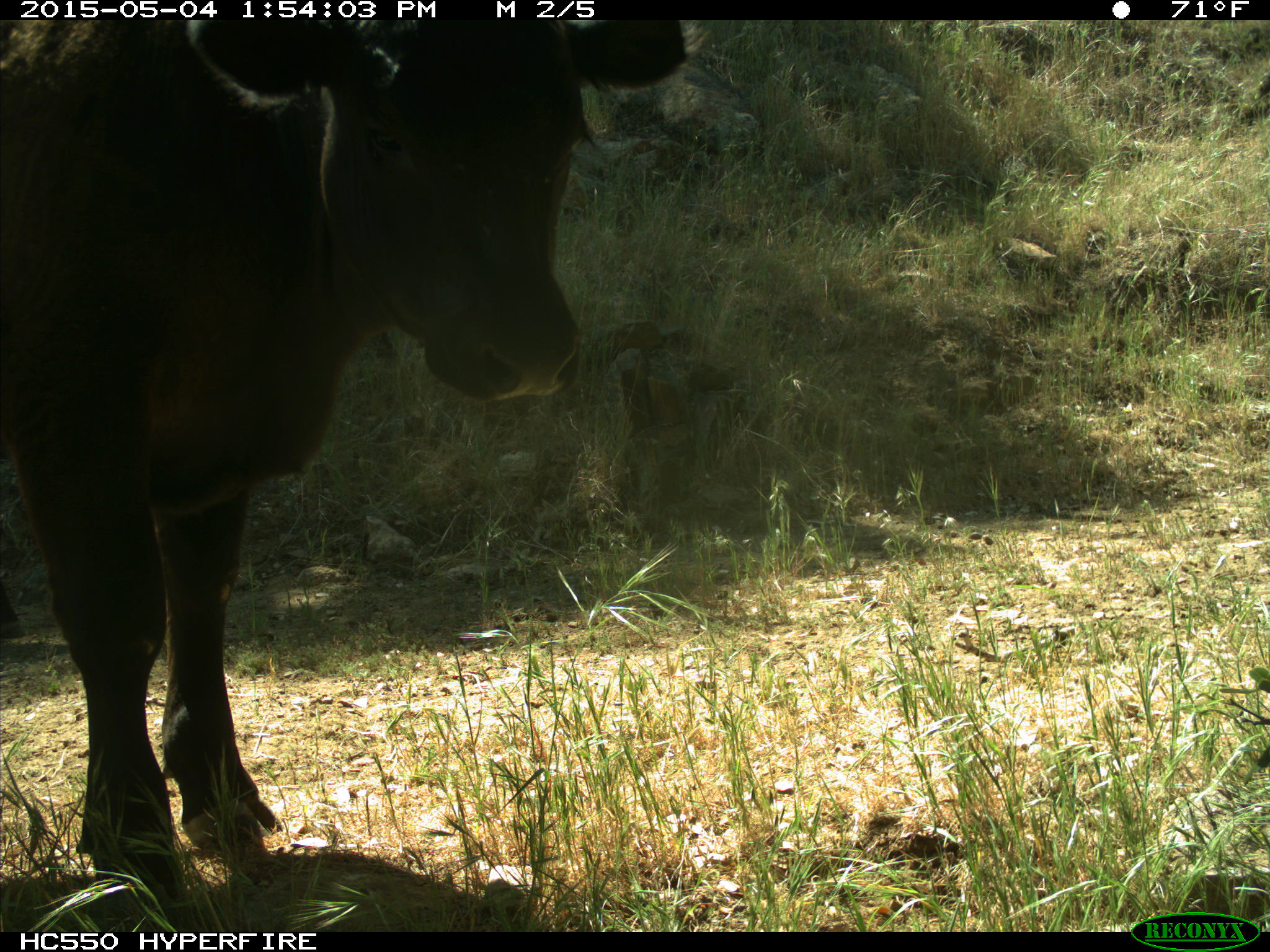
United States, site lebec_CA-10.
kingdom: Animalia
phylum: Chordata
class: Mammalia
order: Artiodactyla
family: Bovidae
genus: Bos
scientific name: Bos taurus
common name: domestic cow